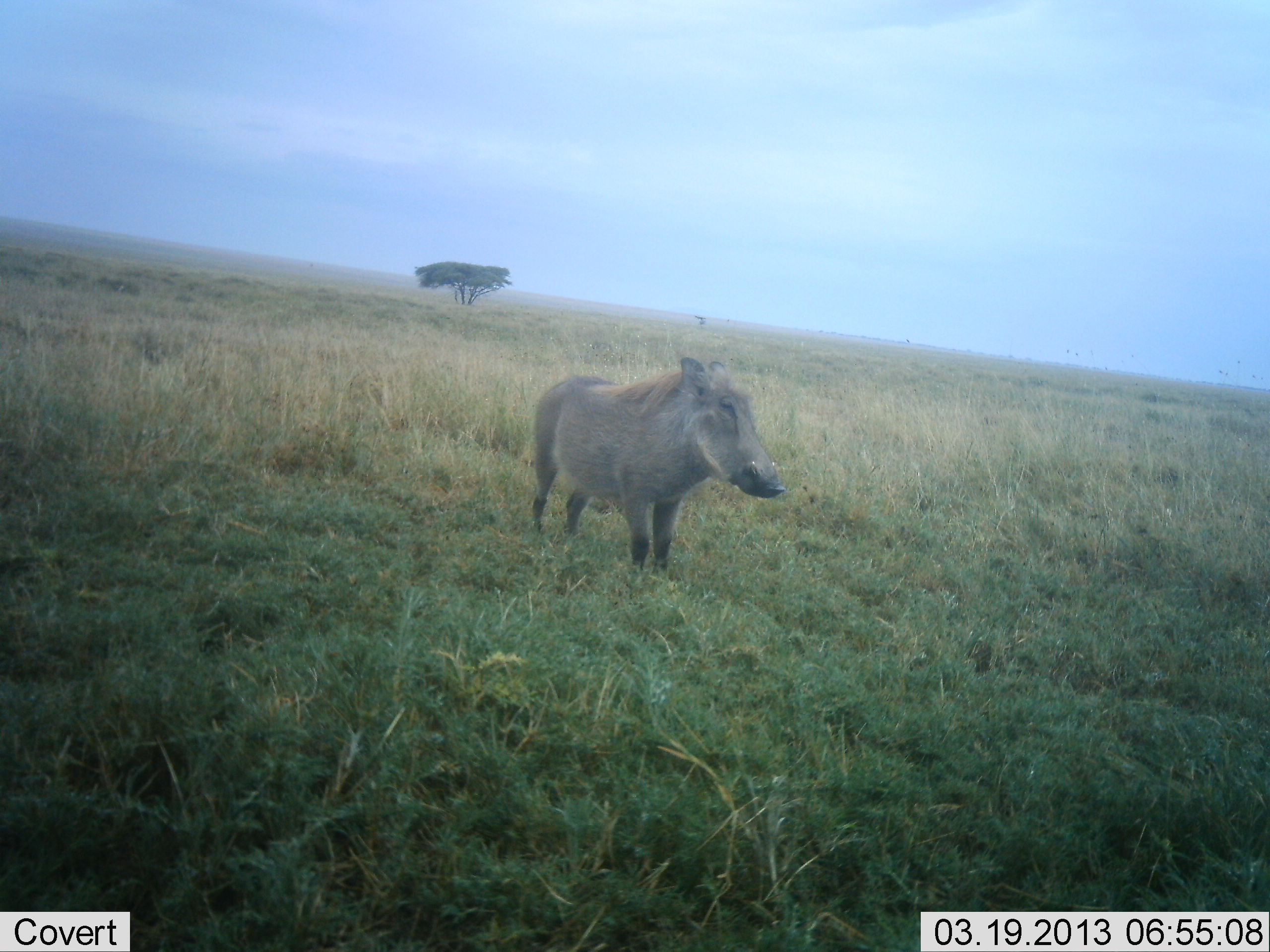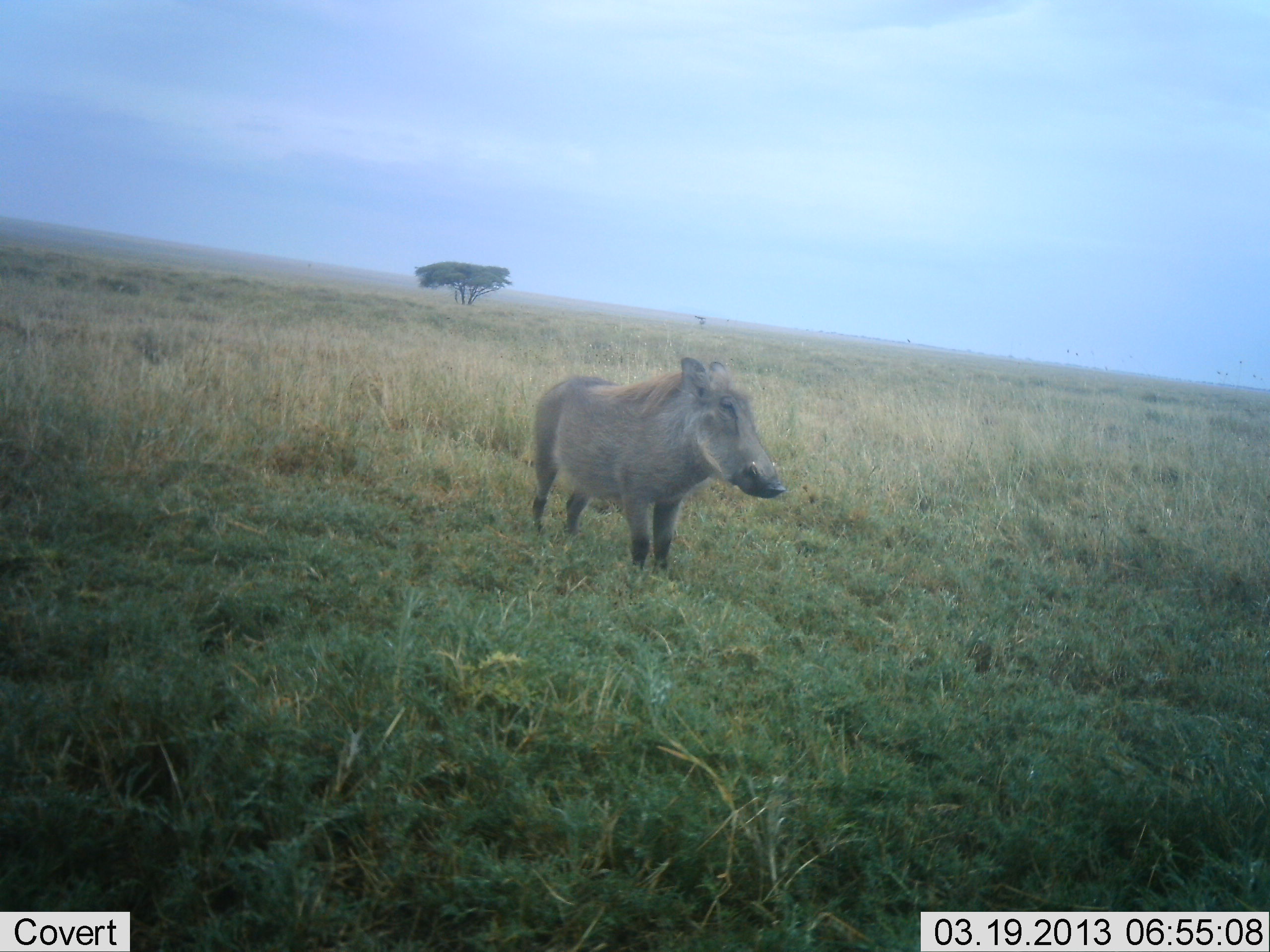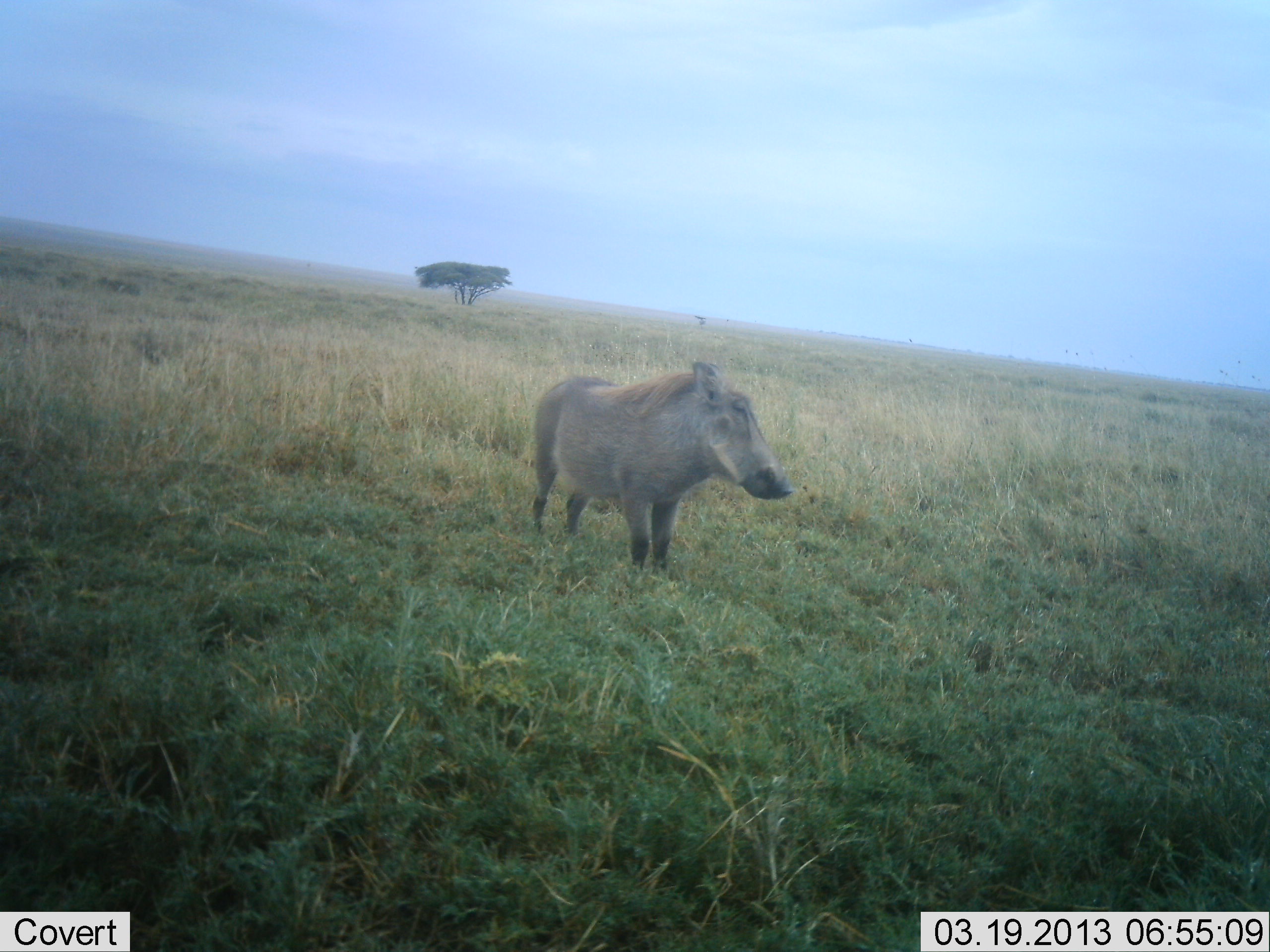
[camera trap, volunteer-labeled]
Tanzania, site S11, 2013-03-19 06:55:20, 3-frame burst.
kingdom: Animalia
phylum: Chordata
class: Mammalia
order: Artiodactyla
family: Suidae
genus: Phacochoerus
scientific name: Phacochoerus africanus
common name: warthog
Warthog (Phacochoerus africanus), count 1. Behavior (volunteer vote fractions): standing 93%, resting 0%, moving 7%, interacting 0%. Young present (vote fraction): 0%. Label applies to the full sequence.